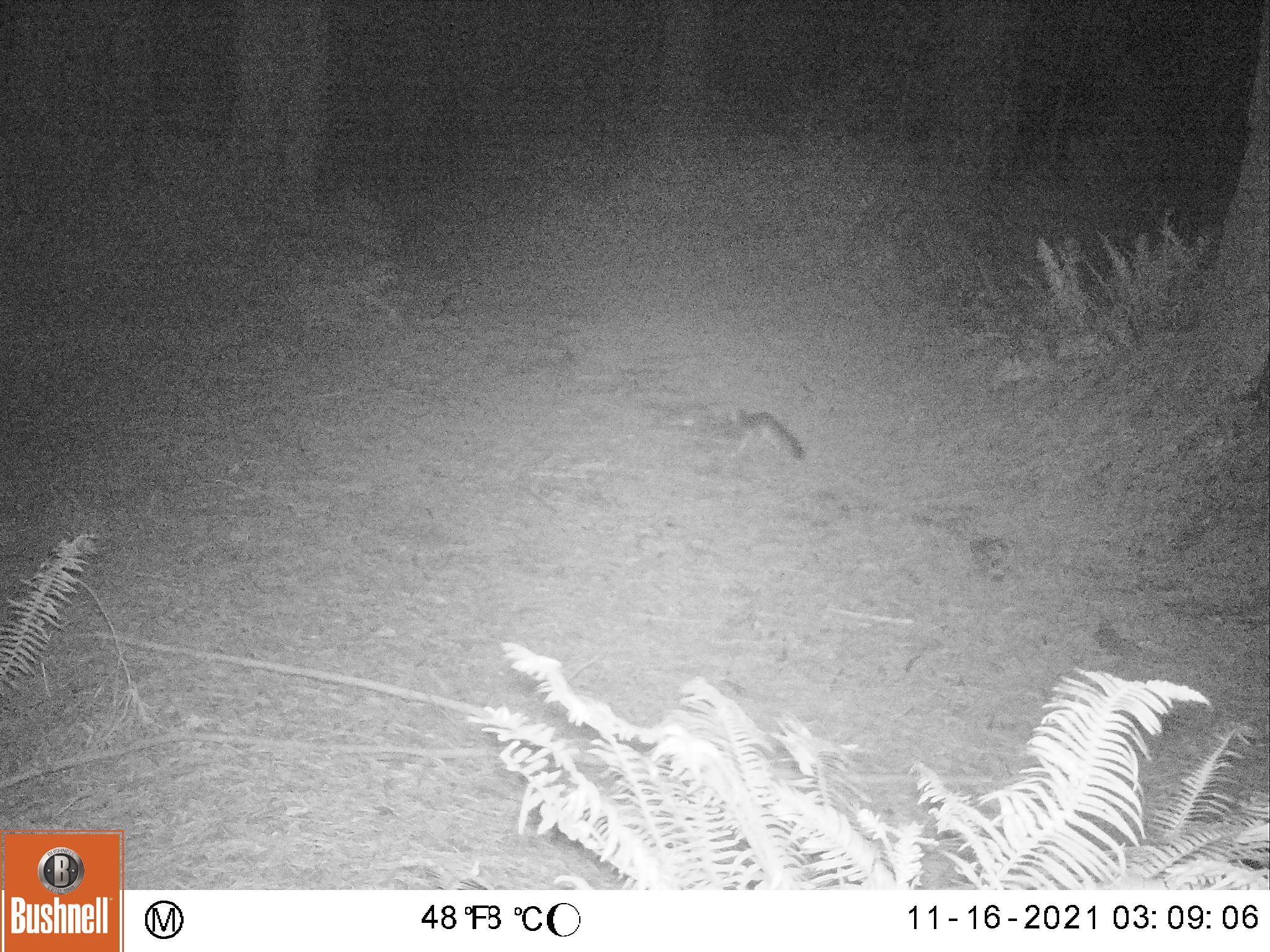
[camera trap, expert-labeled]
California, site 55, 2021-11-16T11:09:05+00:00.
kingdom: Animalia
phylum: Chordata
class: Mammalia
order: Carnivora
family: Canidae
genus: Urocyon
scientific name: Urocyon cinereoargenteus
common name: gray fox